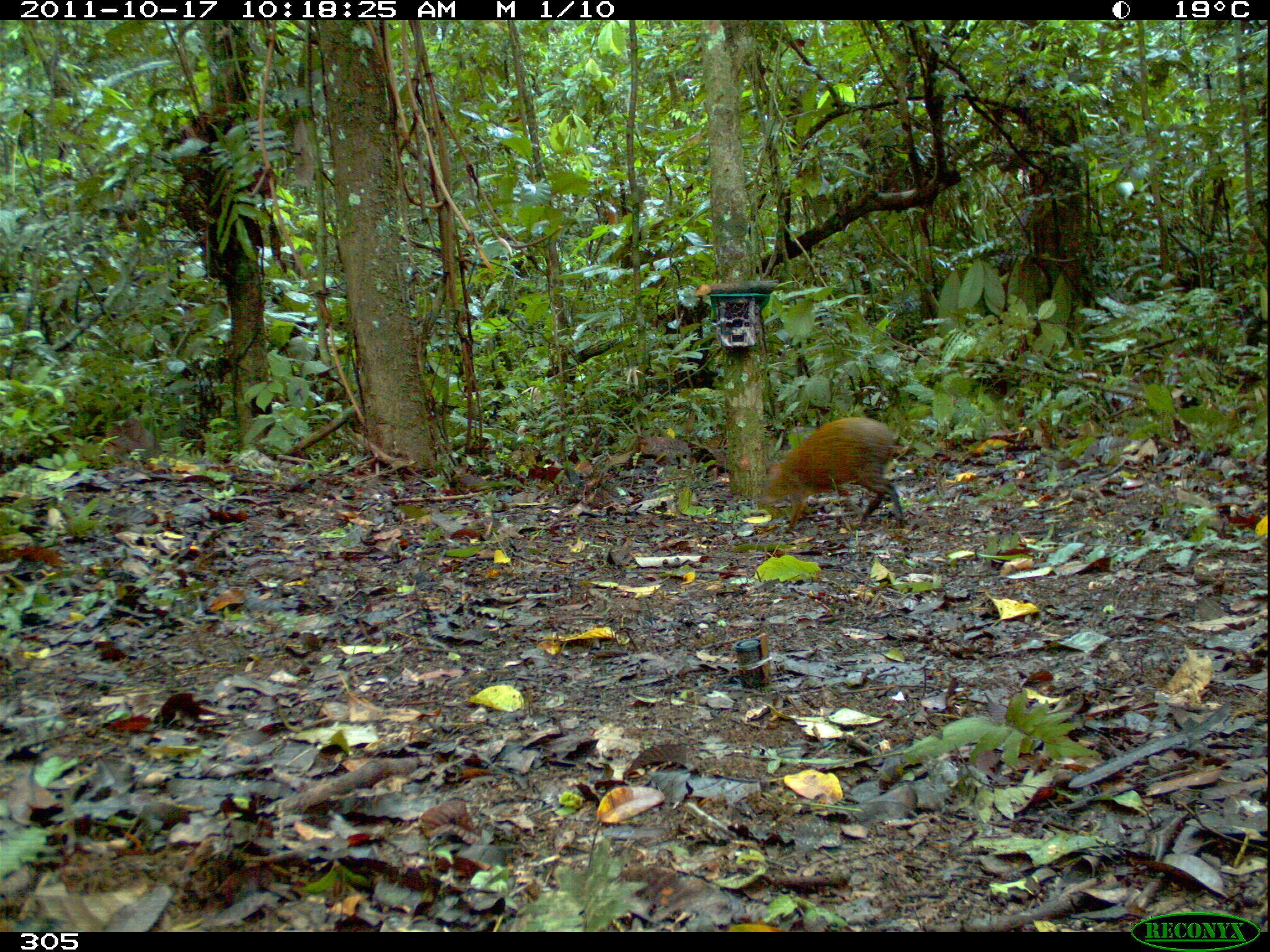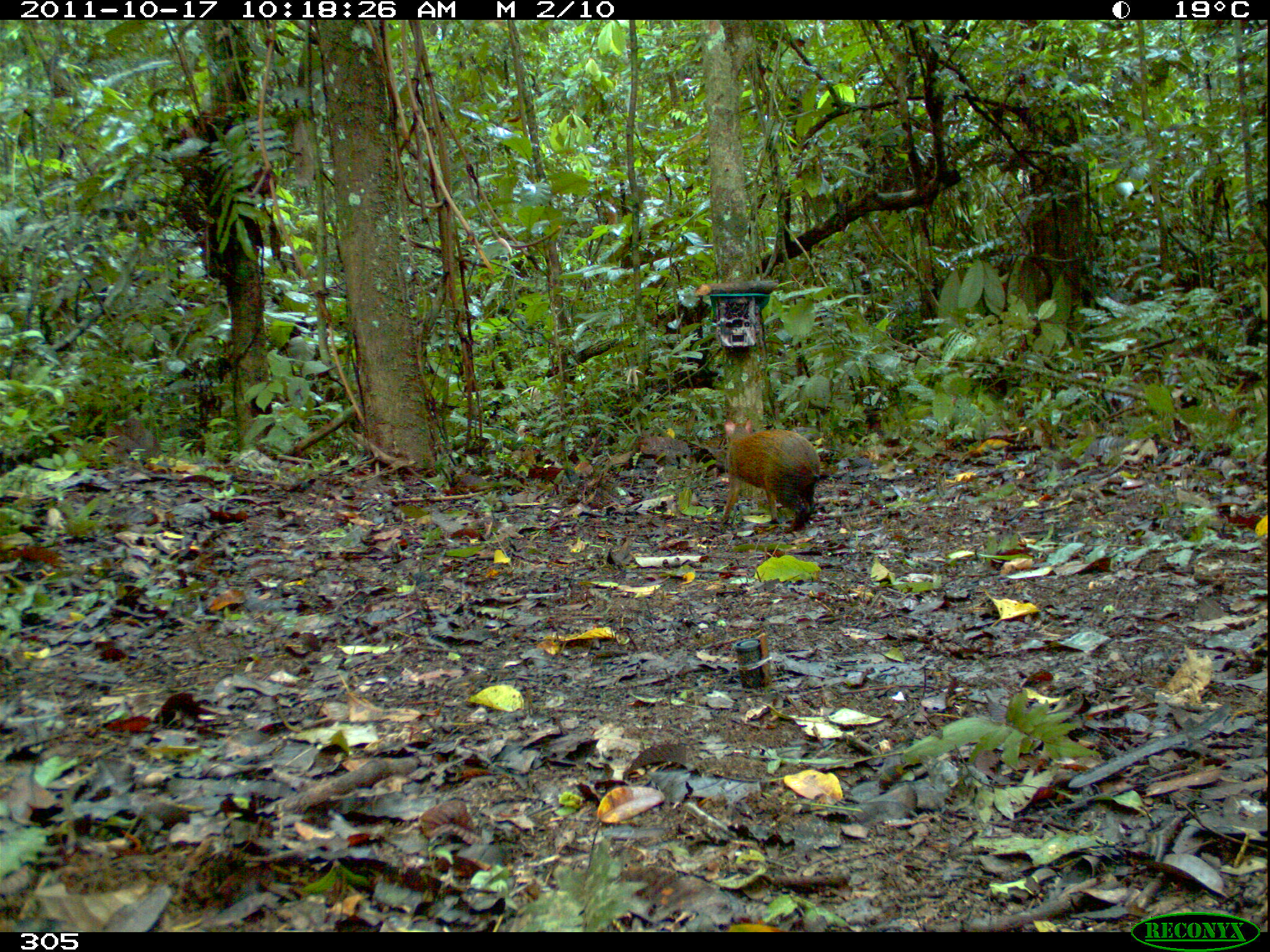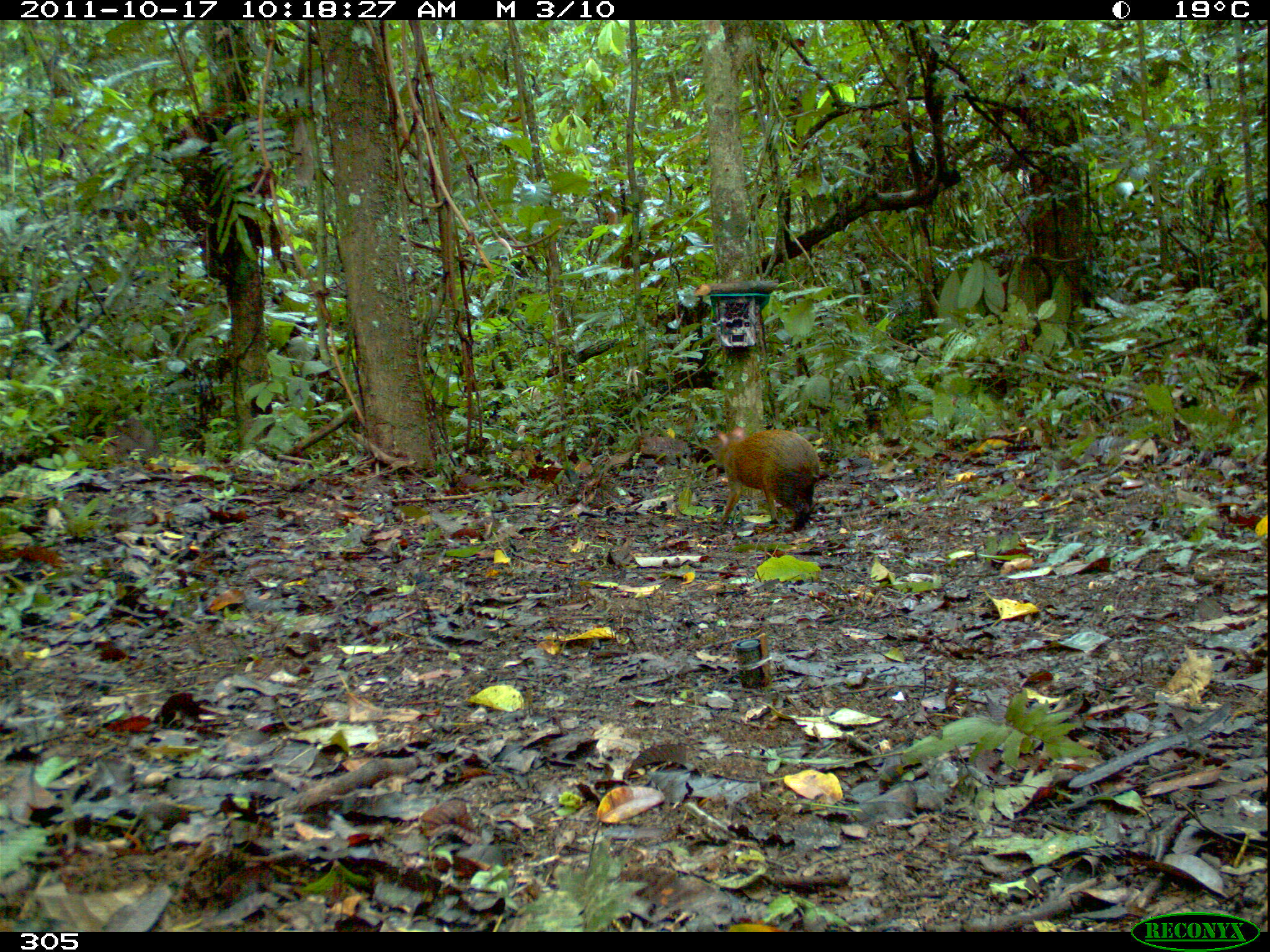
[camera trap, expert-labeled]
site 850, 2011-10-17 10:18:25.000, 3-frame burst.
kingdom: Animalia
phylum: Chordata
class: Mammalia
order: Rodentia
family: Dasyproctidae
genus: Dasyprocta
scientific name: Dasyprocta punctata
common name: central american agouti